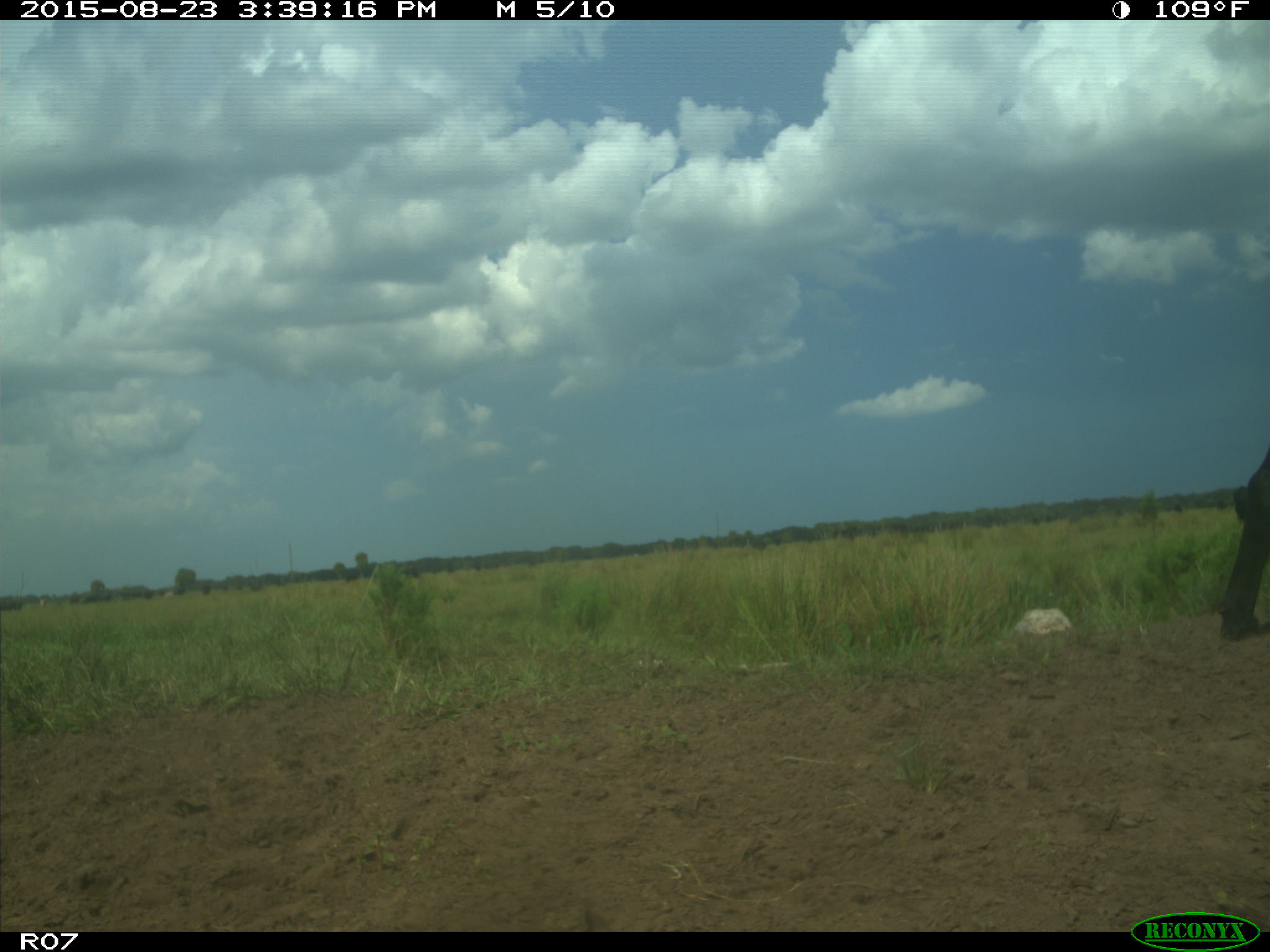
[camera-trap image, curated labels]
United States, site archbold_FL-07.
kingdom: Animalia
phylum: Chordata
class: Mammalia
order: Artiodactyla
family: Bovidae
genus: Bos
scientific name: Bos taurus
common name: domestic cow